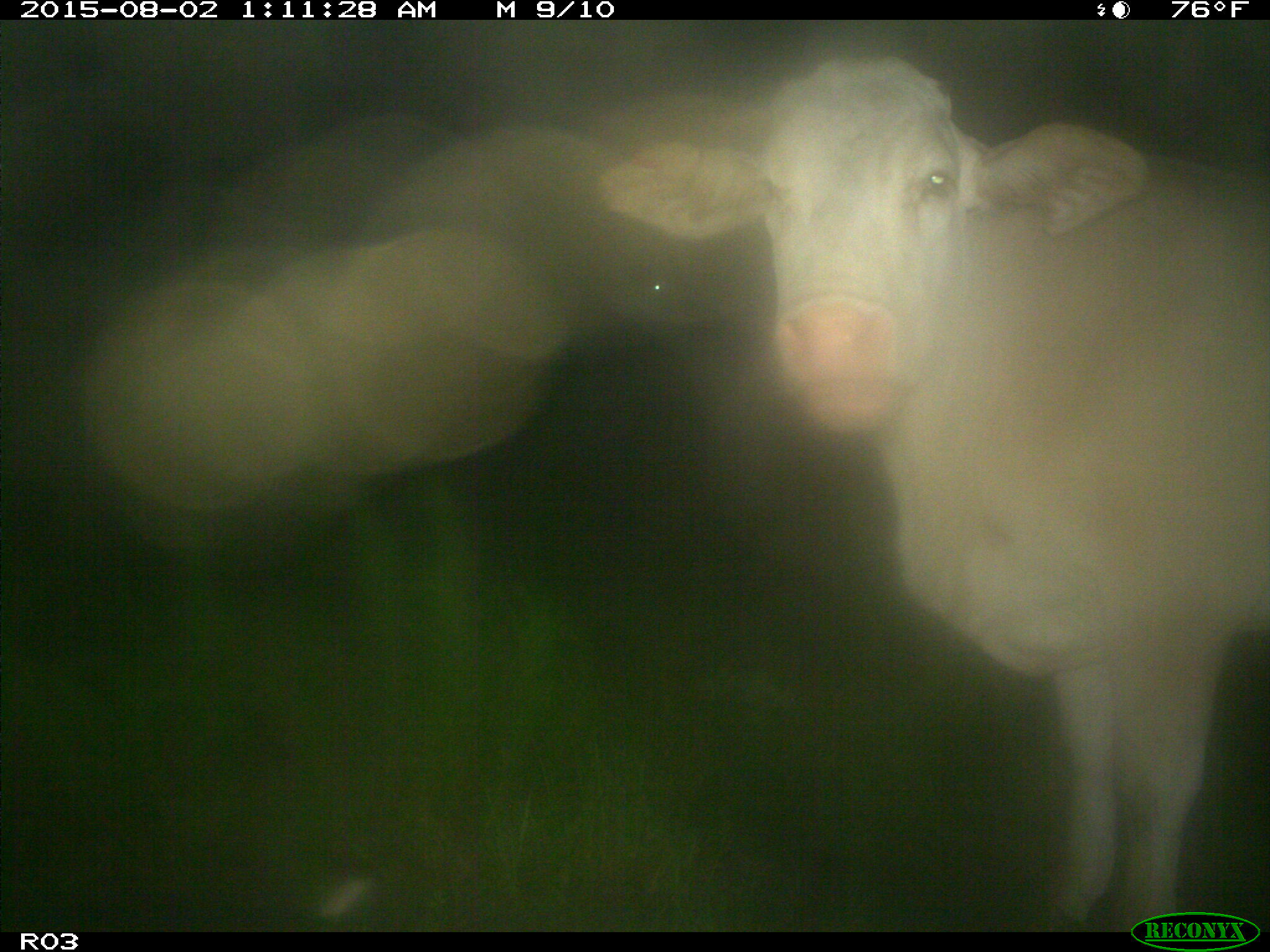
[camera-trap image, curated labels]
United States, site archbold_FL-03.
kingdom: Animalia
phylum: Chordata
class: Mammalia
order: Artiodactyla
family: Bovidae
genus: Bos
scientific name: Bos taurus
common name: domestic cow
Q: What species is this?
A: Bos taurus (domestic cow).